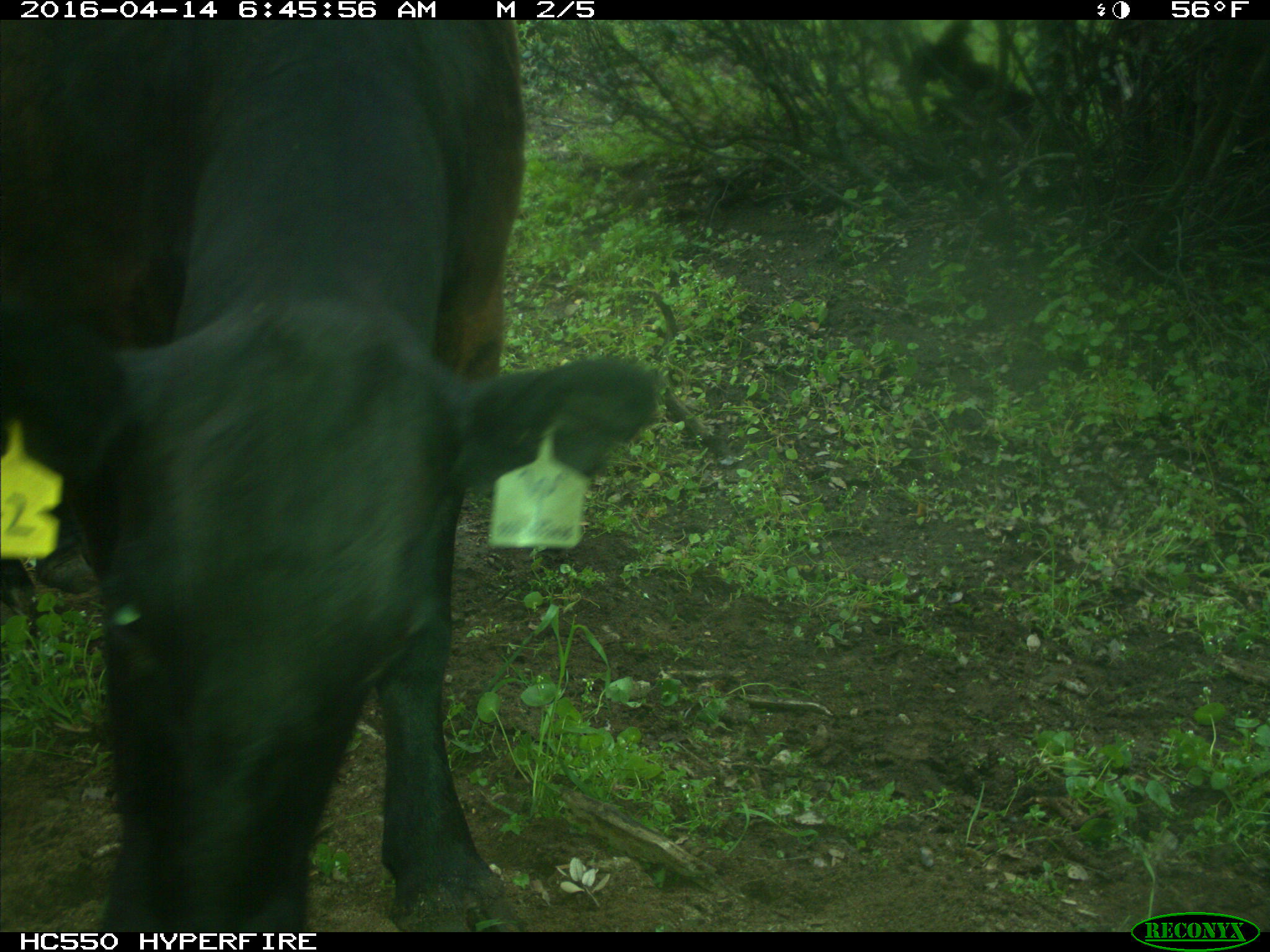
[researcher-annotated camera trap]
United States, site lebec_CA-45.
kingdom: Animalia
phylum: Chordata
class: Mammalia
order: Artiodactyla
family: Bovidae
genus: Bos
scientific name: Bos taurus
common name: domestic cow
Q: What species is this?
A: Bos taurus (domestic cow).